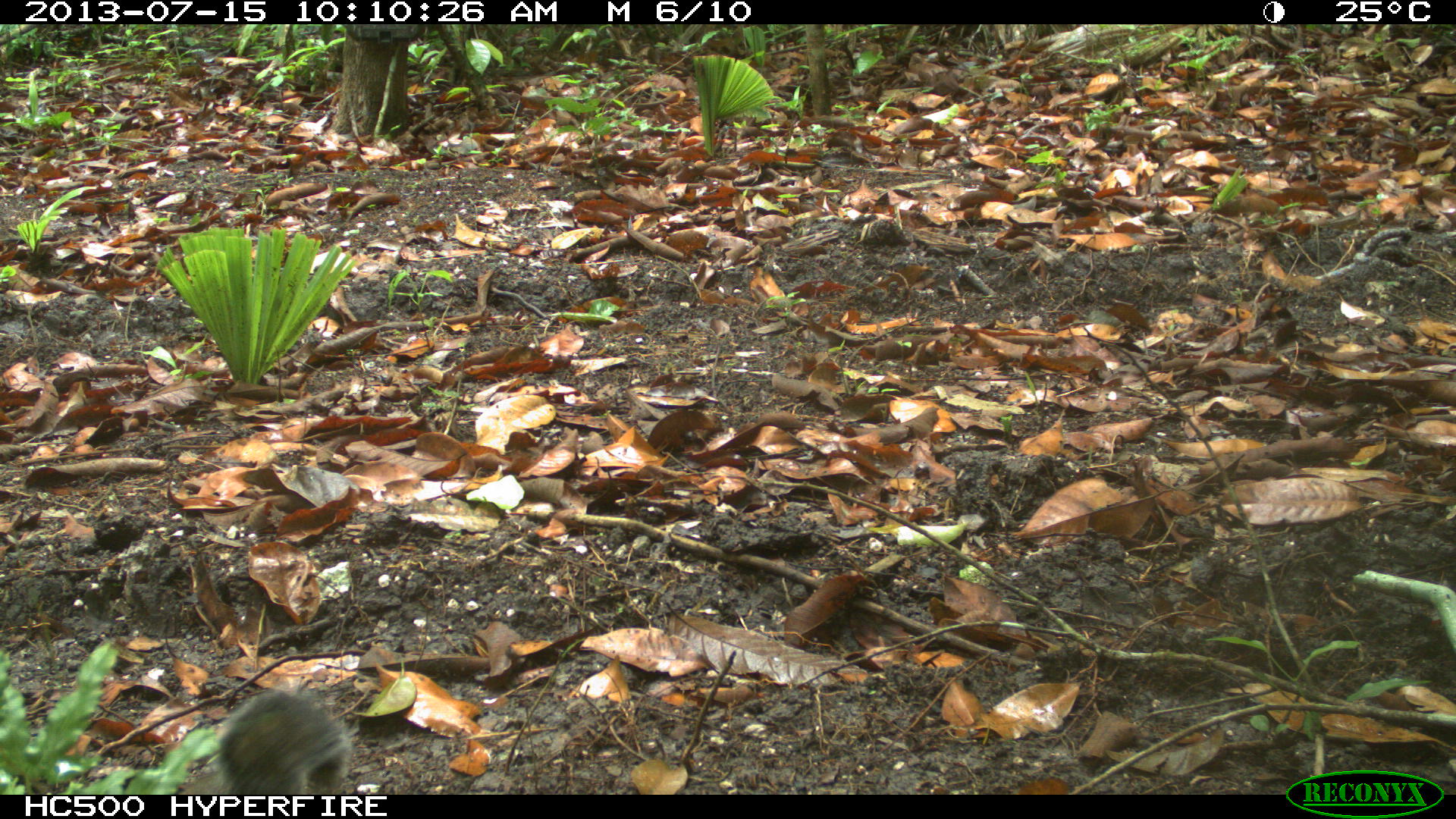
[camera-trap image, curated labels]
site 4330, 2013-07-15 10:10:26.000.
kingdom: Animalia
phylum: Chordata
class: Mammalia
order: Rodentia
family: Sciuridae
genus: Sciurus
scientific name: Sciurus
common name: squirrel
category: sciurus sp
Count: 1.